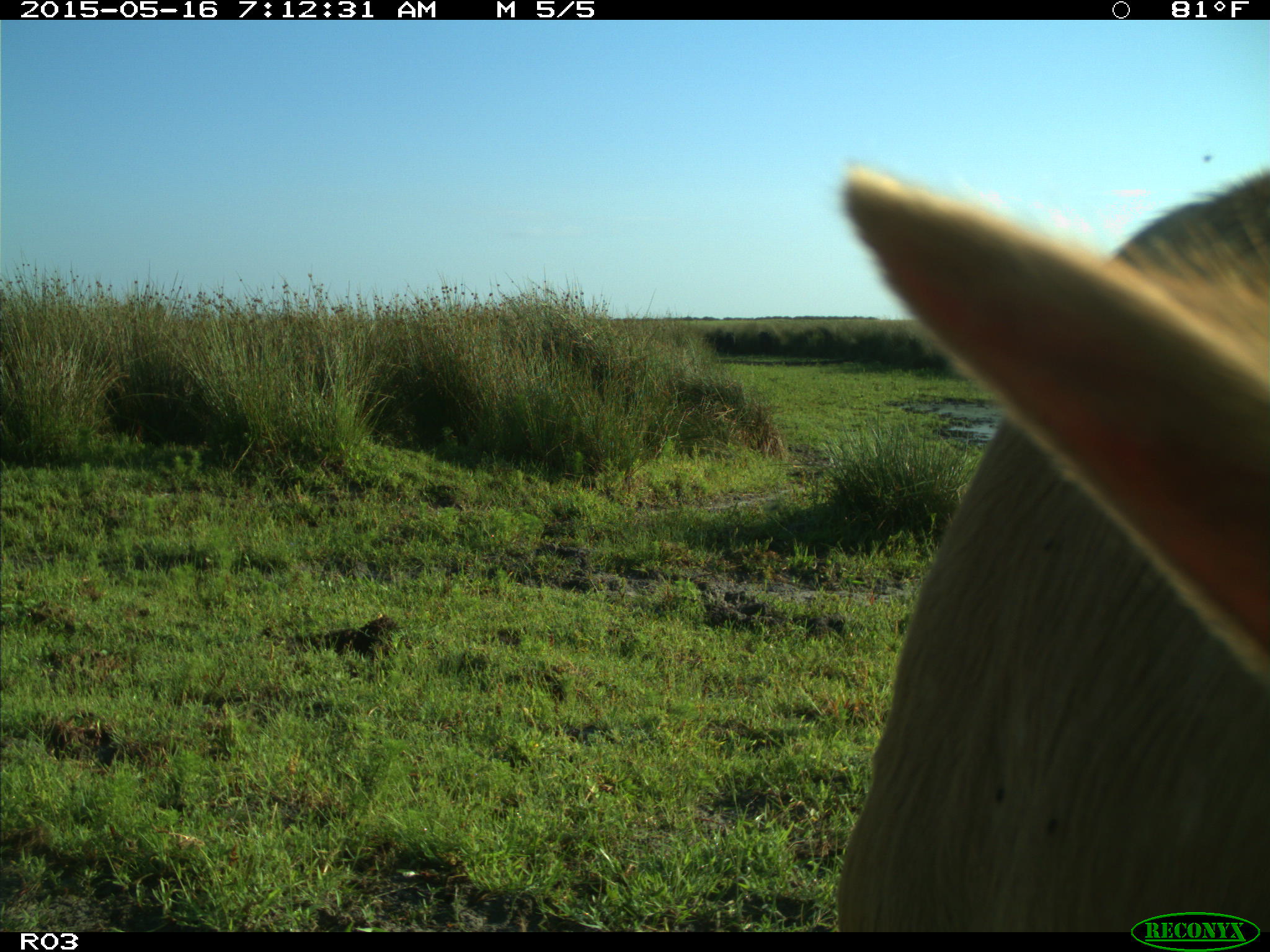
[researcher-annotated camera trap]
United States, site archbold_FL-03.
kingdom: Animalia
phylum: Chordata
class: Mammalia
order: Artiodactyla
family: Bovidae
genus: Bos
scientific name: Bos taurus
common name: domestic cow